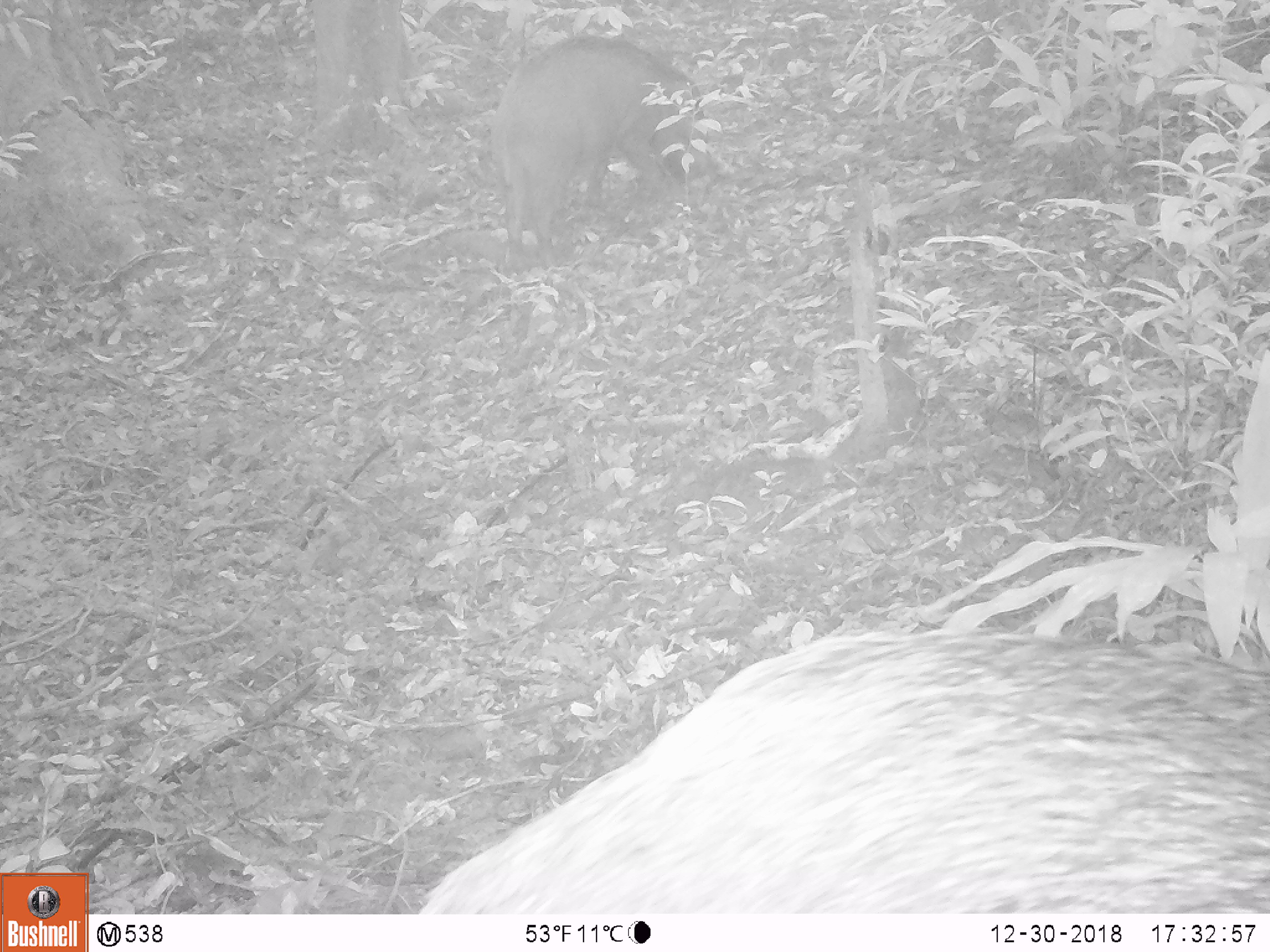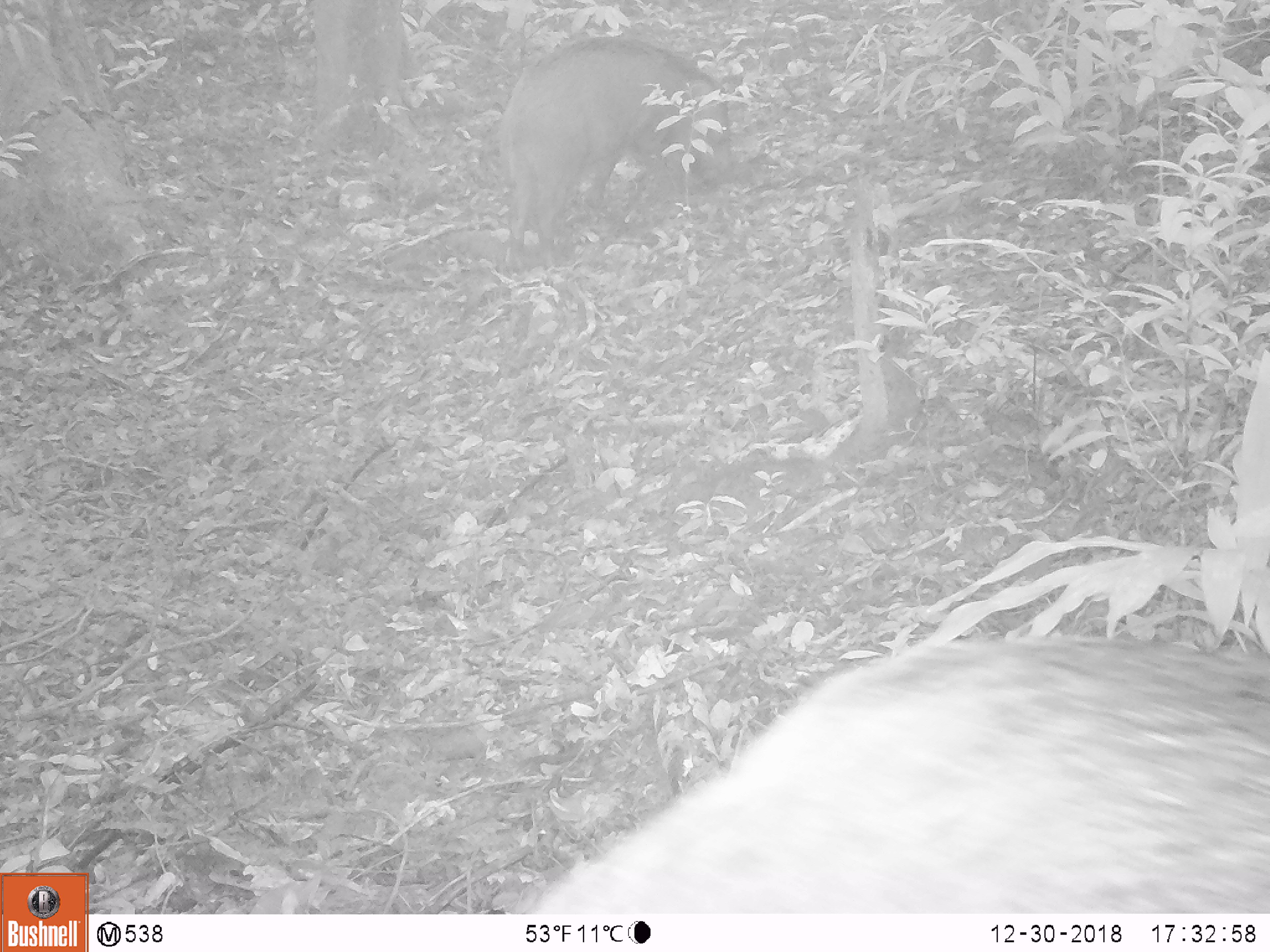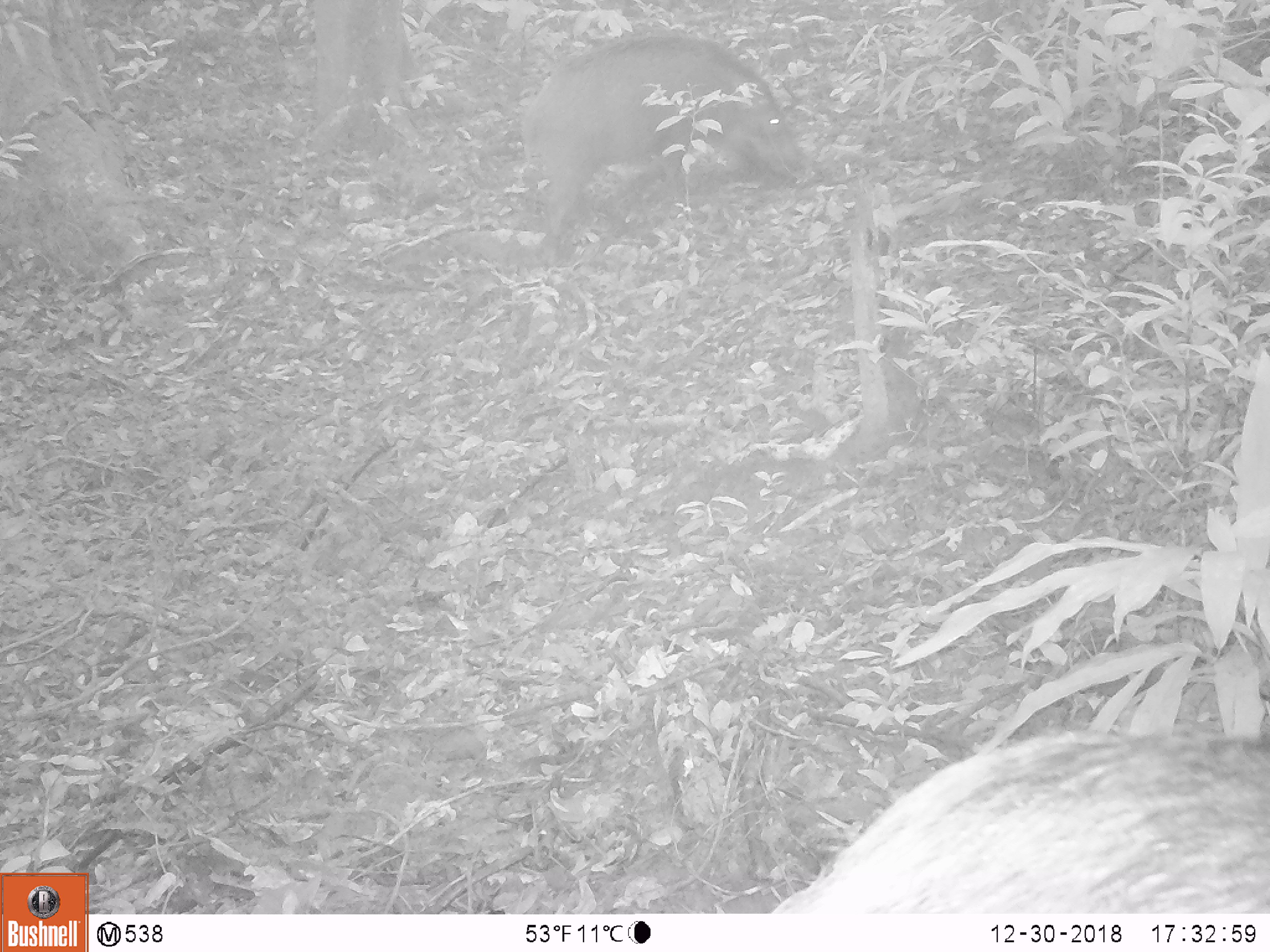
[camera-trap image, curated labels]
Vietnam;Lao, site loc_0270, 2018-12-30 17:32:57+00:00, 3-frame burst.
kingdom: Animalia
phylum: Chordata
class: Mammalia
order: Artiodactyla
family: Suidae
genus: Sus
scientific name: Sus scrofa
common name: eurasian wild pig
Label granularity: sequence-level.